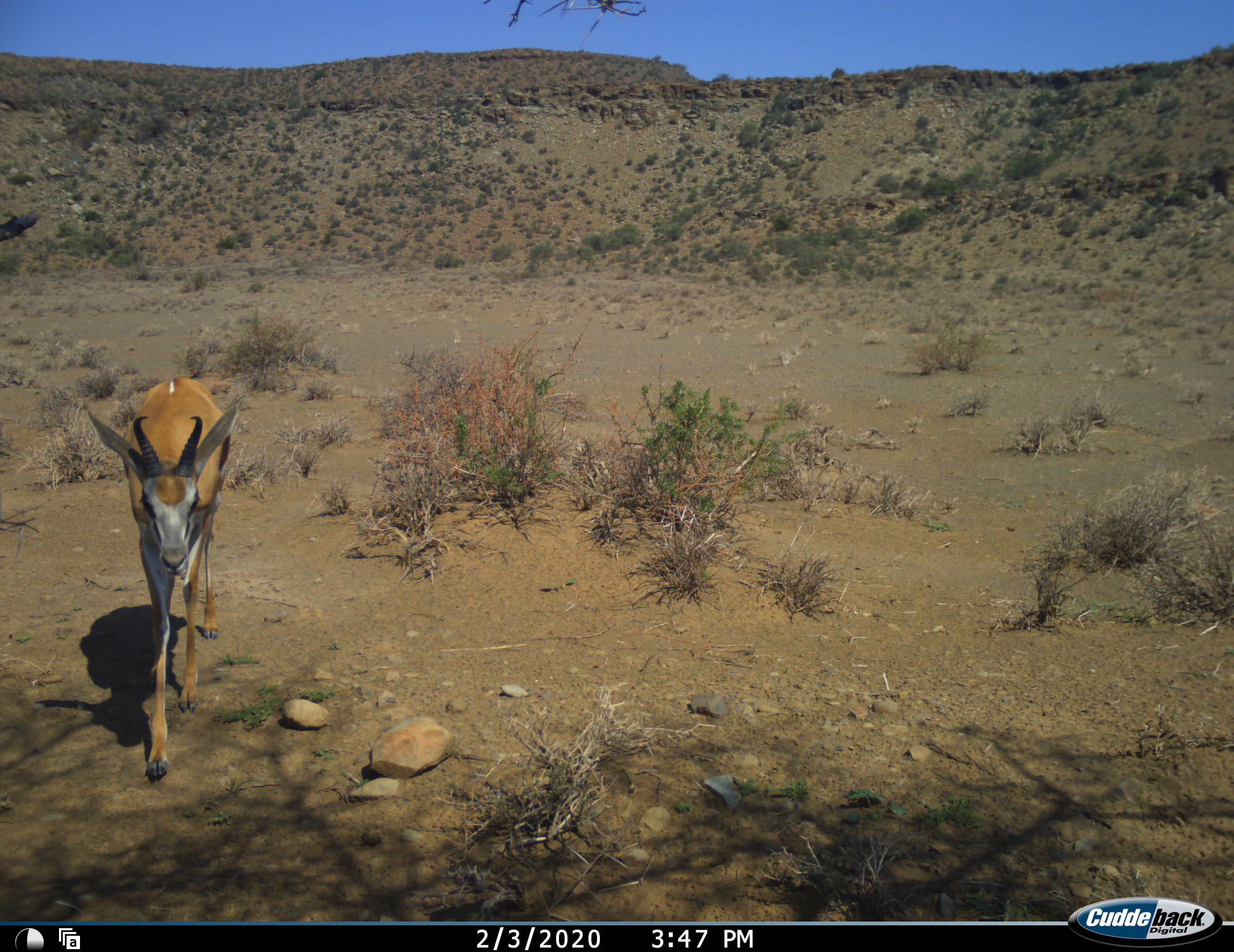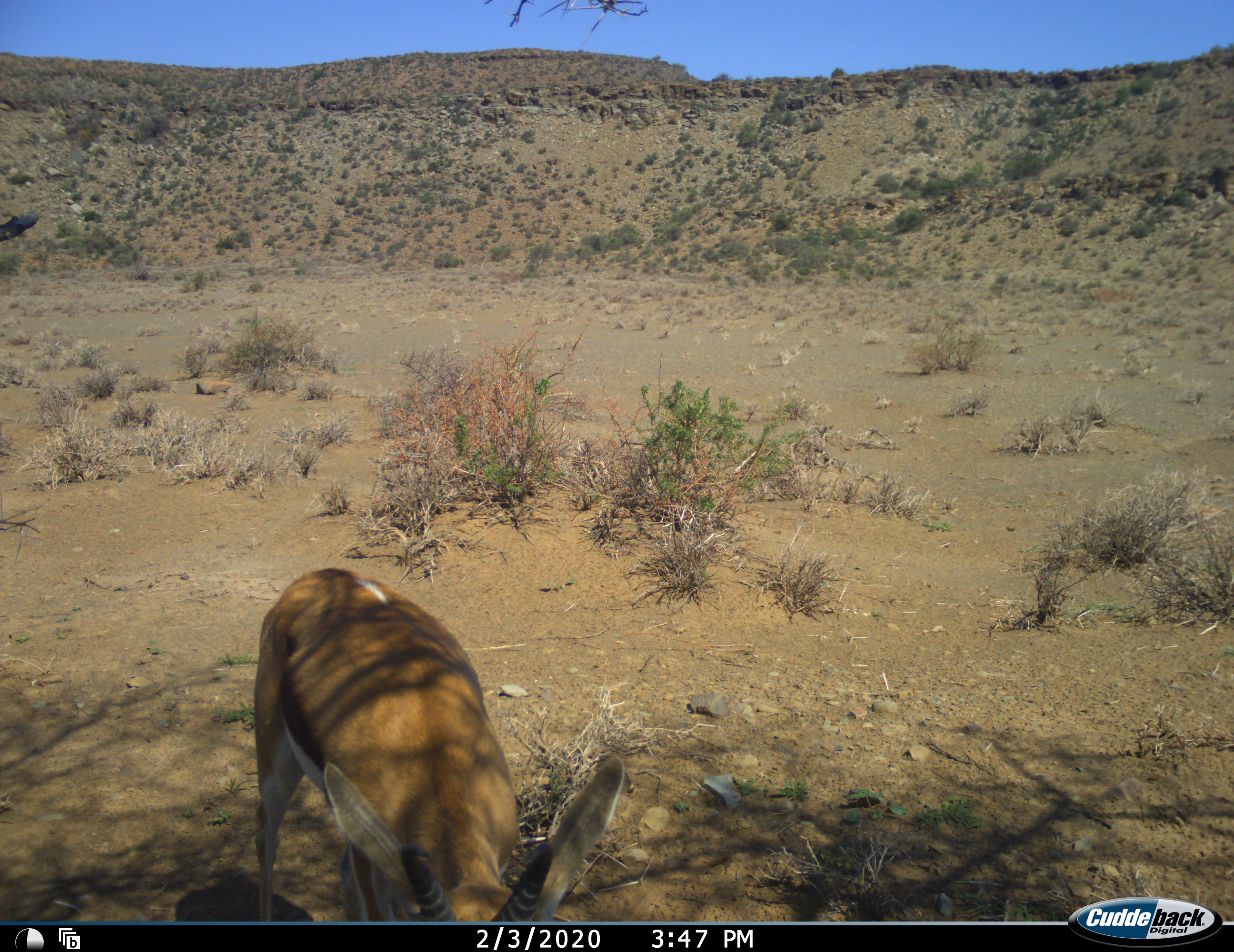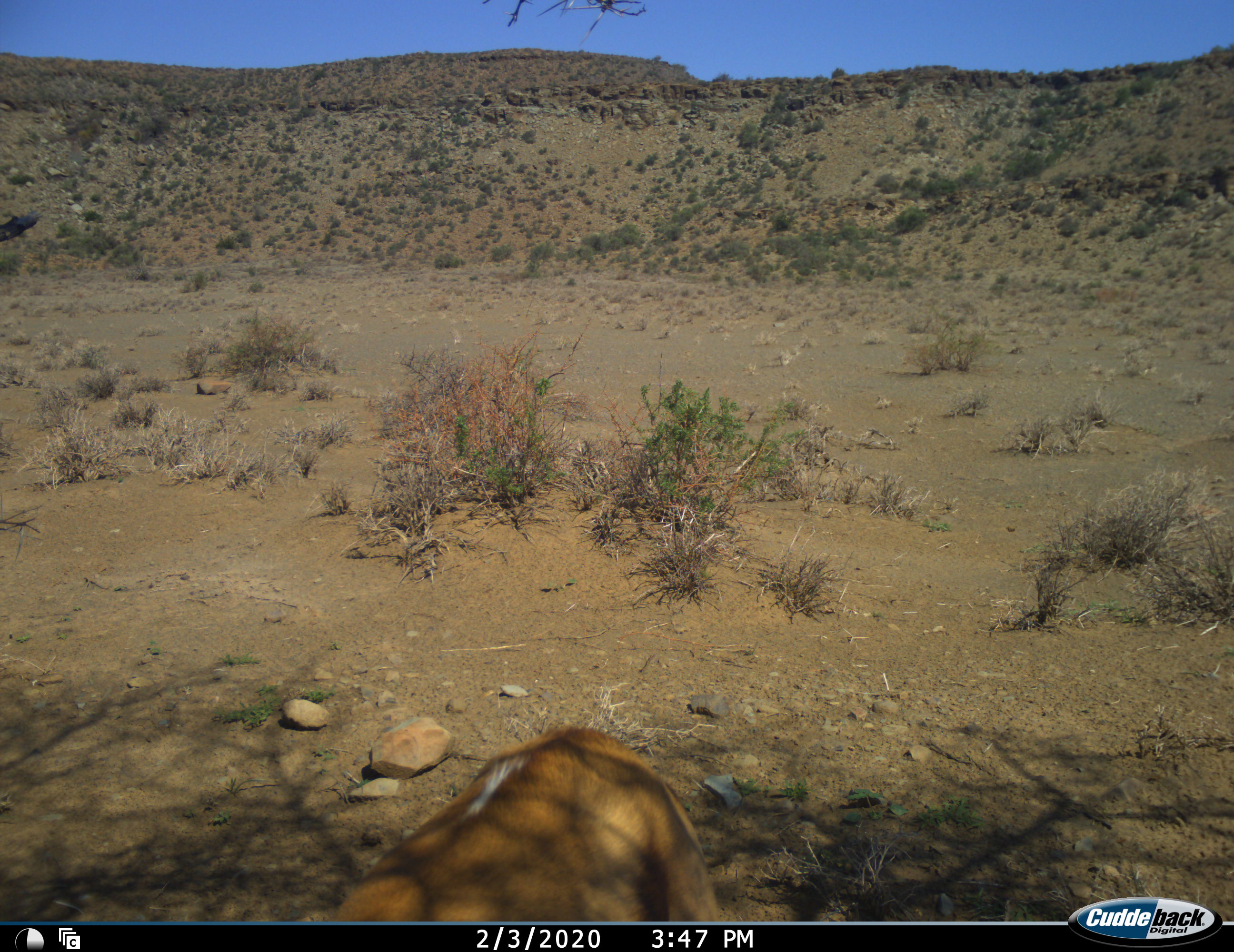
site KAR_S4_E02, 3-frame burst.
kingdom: Animalia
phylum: Chordata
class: Mammalia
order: Artiodactyla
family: Bovidae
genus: Antidorcas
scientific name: Antidorcas marsupialis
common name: springbok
Springbok (Antidorcas marsupialis), count 1. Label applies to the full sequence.